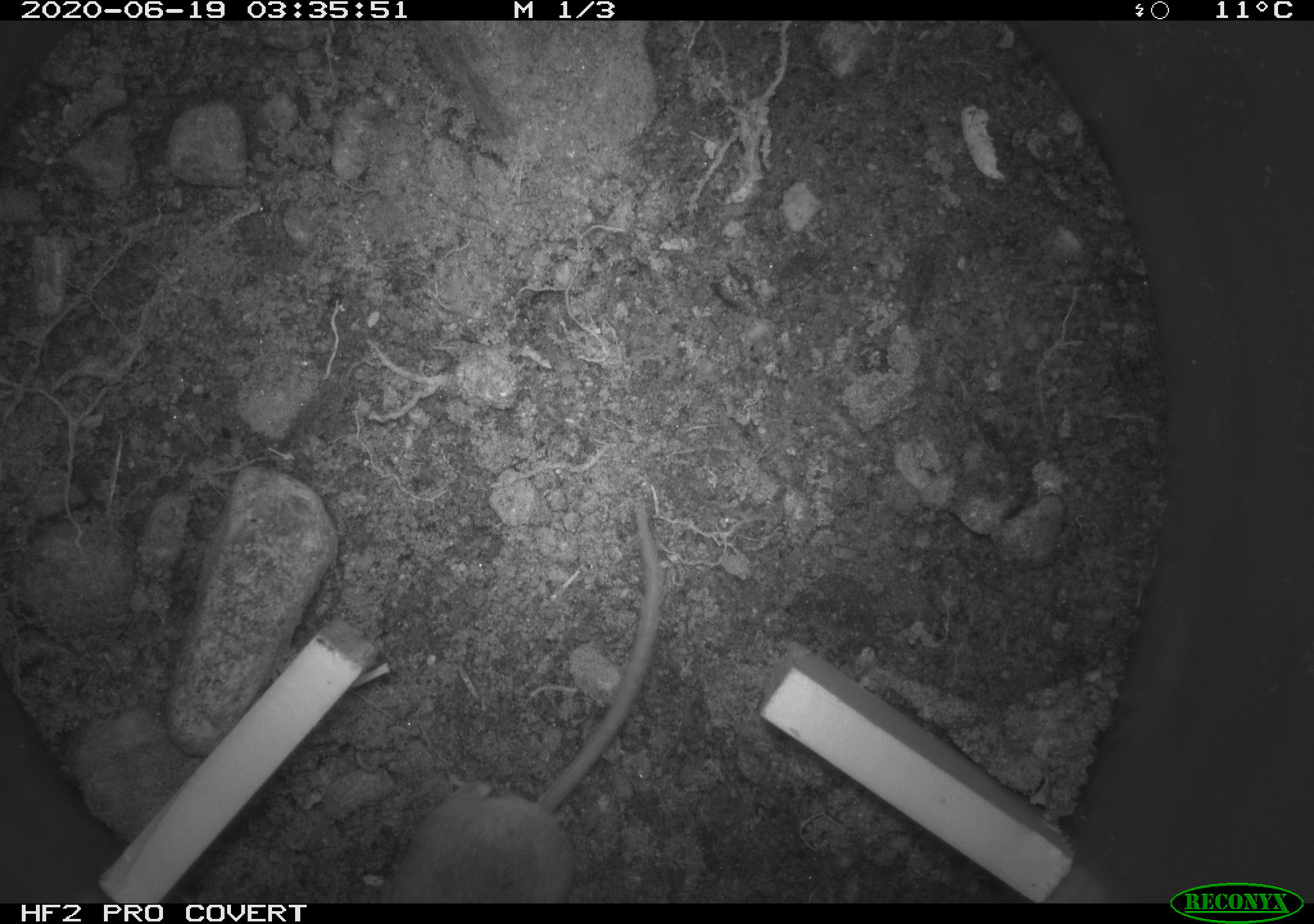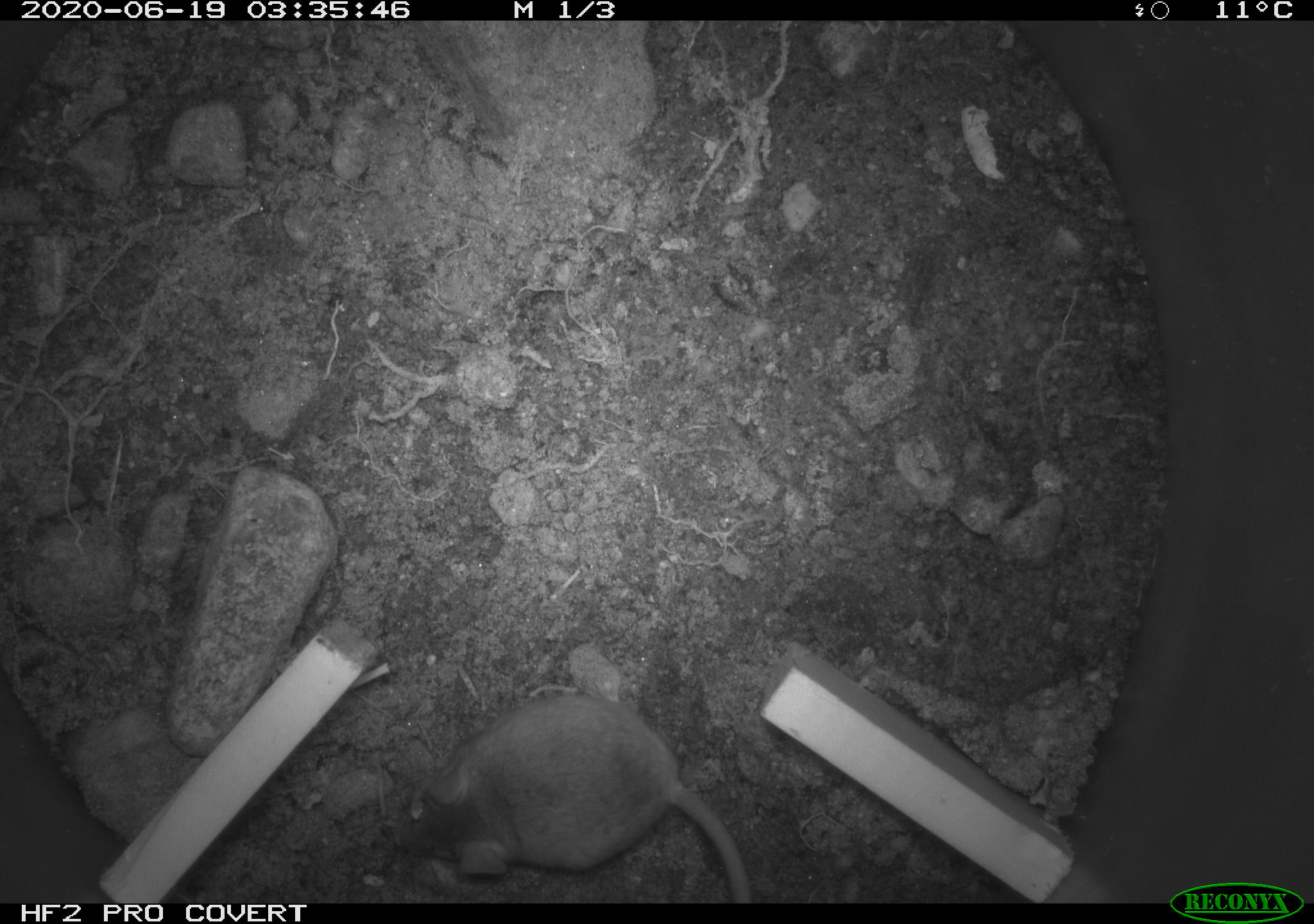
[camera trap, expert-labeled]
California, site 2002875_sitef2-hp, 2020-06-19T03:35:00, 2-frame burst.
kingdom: Animalia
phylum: Chordata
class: Mammalia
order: Rodentia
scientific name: Rodentia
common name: mouse species